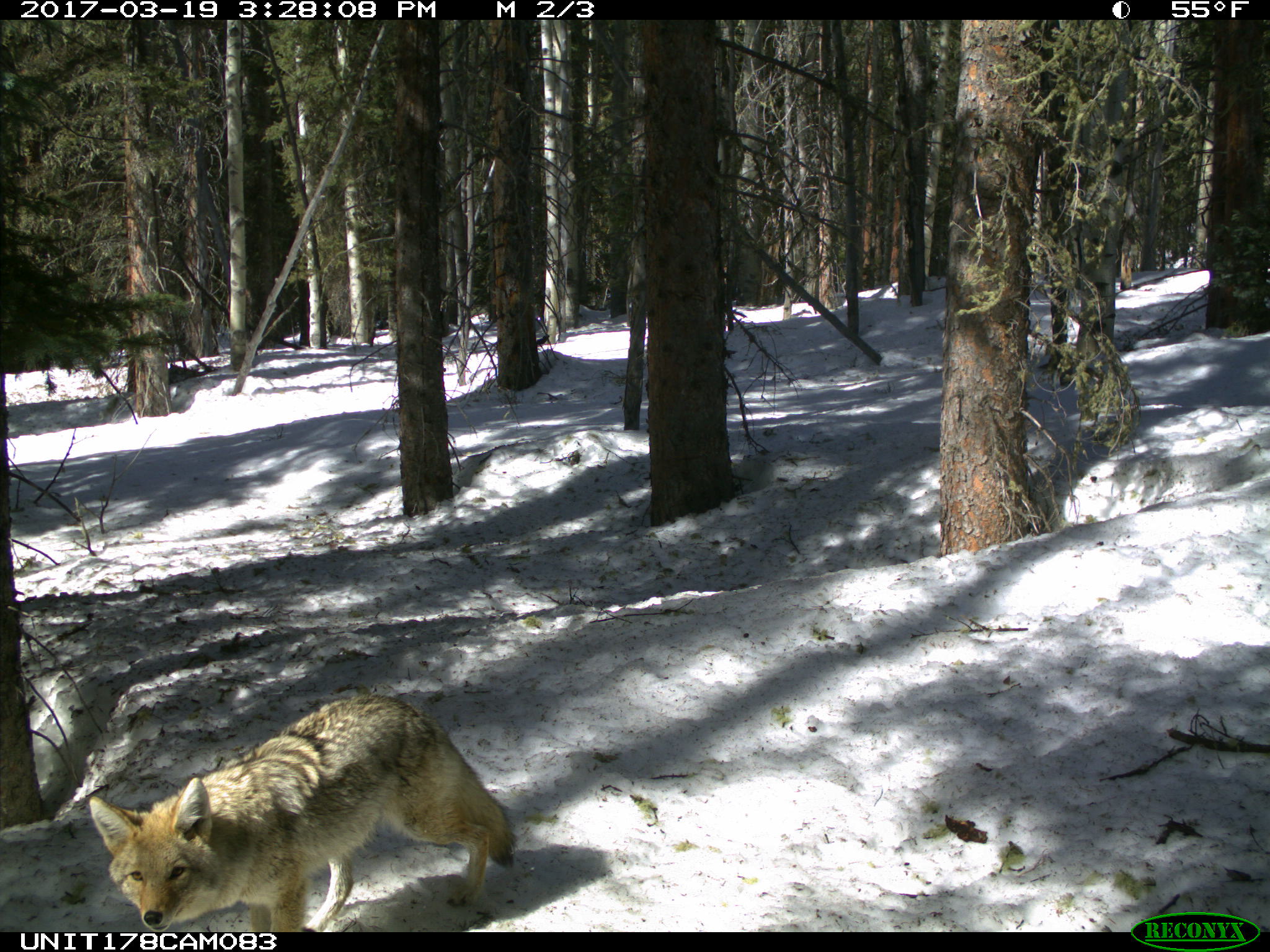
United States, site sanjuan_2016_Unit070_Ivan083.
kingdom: Animalia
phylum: Chordata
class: Mammalia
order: Carnivora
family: Canidae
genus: Canis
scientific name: Canis latrans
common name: coyote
Canis latrans (coyote).